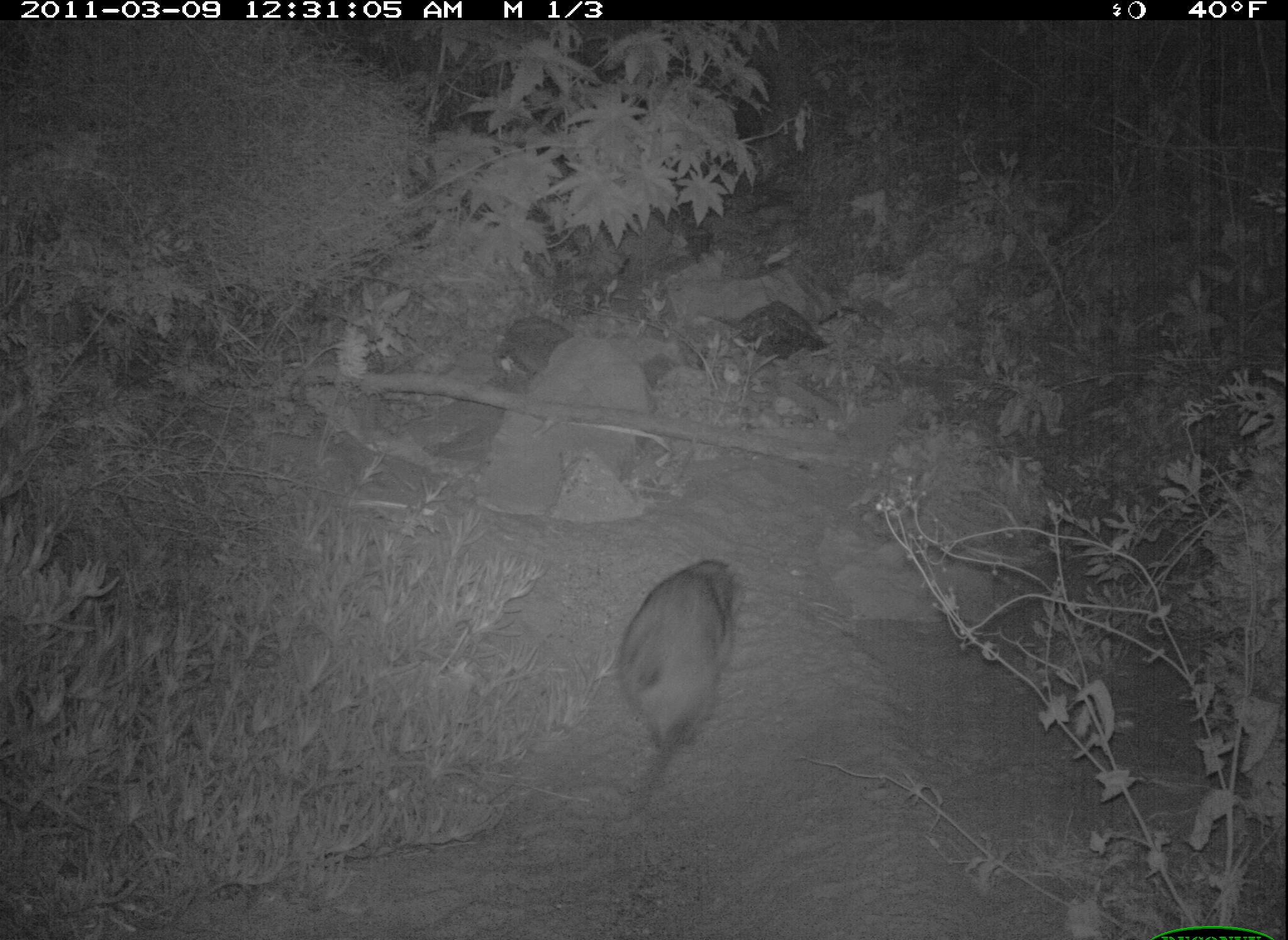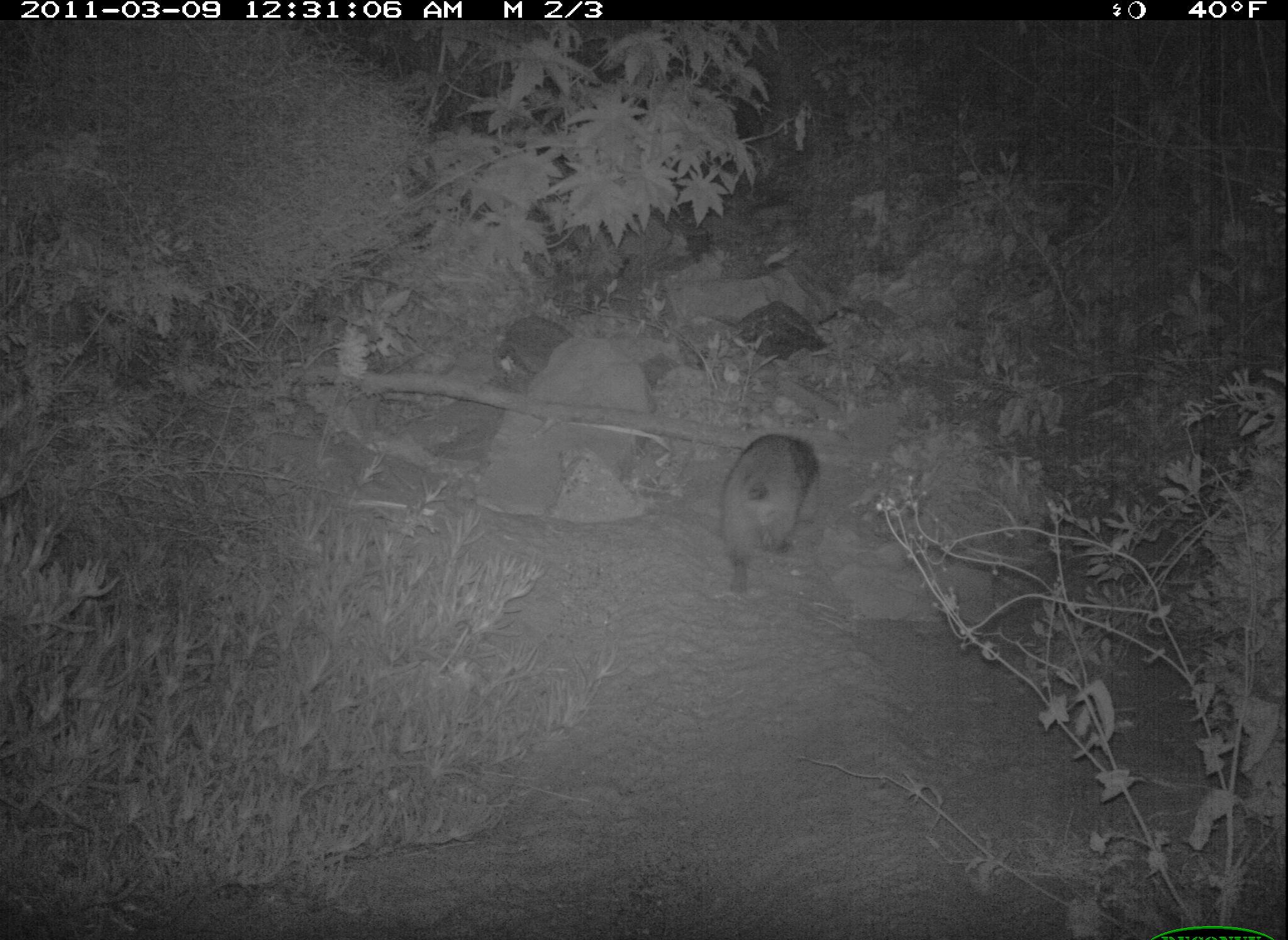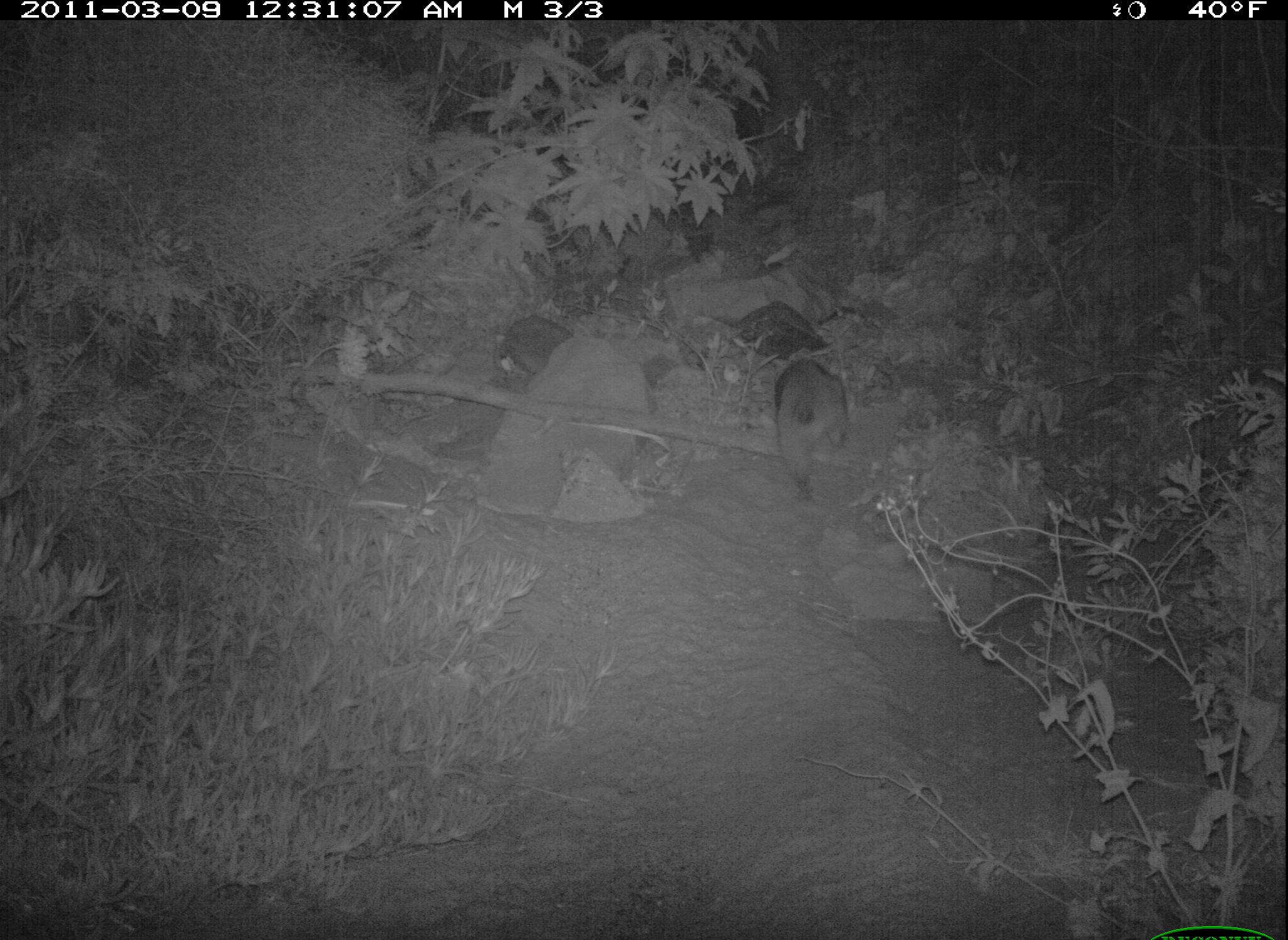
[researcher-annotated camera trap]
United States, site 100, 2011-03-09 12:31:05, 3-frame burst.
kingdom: Animalia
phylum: Chordata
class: Mammalia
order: Carnivora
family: Procyonidae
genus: Procyon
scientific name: Procyon lotor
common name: raccoon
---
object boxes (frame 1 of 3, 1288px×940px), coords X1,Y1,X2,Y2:
raccoon: 601,536,745,818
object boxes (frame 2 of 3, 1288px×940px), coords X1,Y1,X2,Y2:
raccoon: 705,425,836,601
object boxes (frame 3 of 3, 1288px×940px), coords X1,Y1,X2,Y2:
raccoon: 766,335,894,523